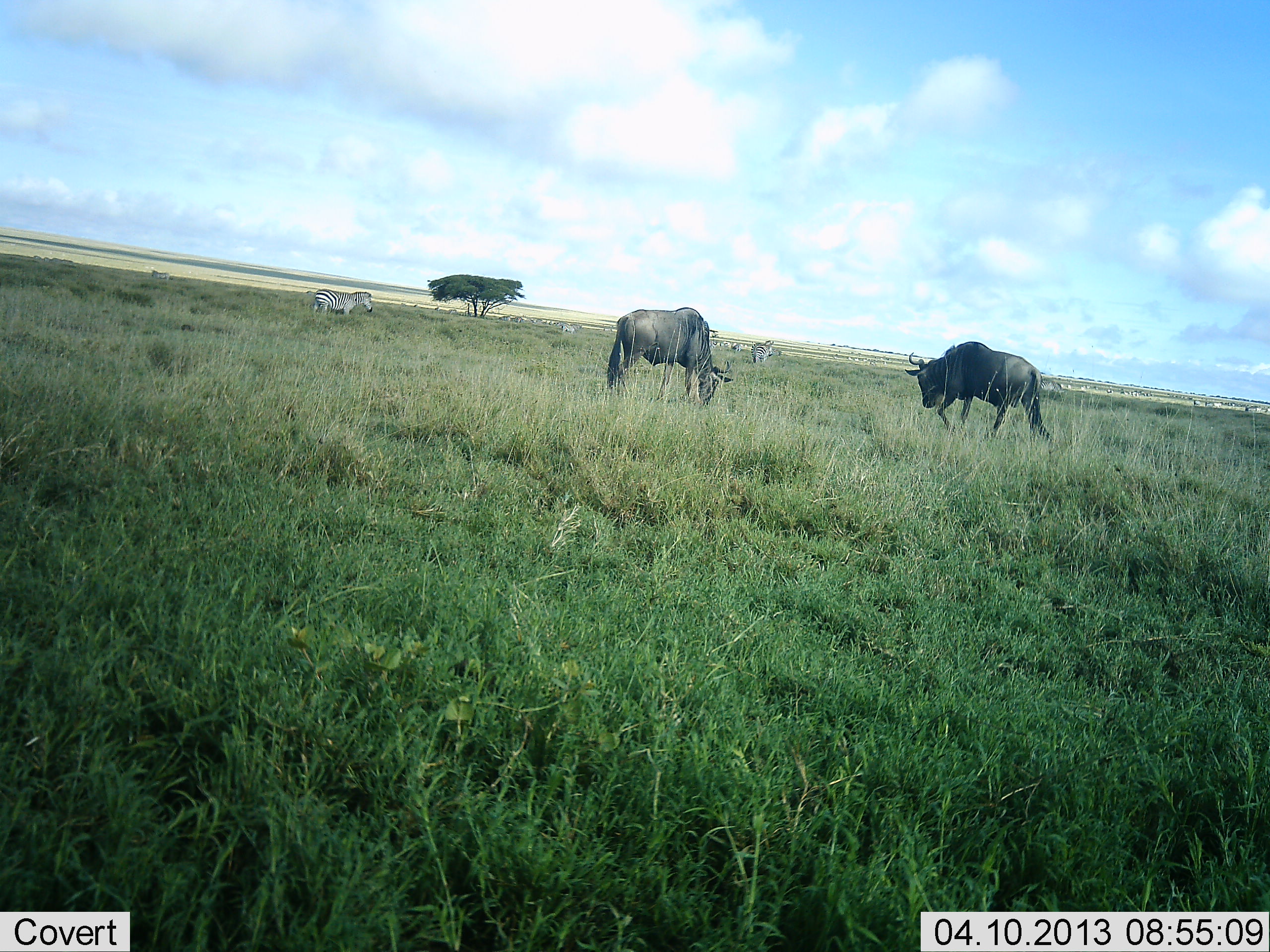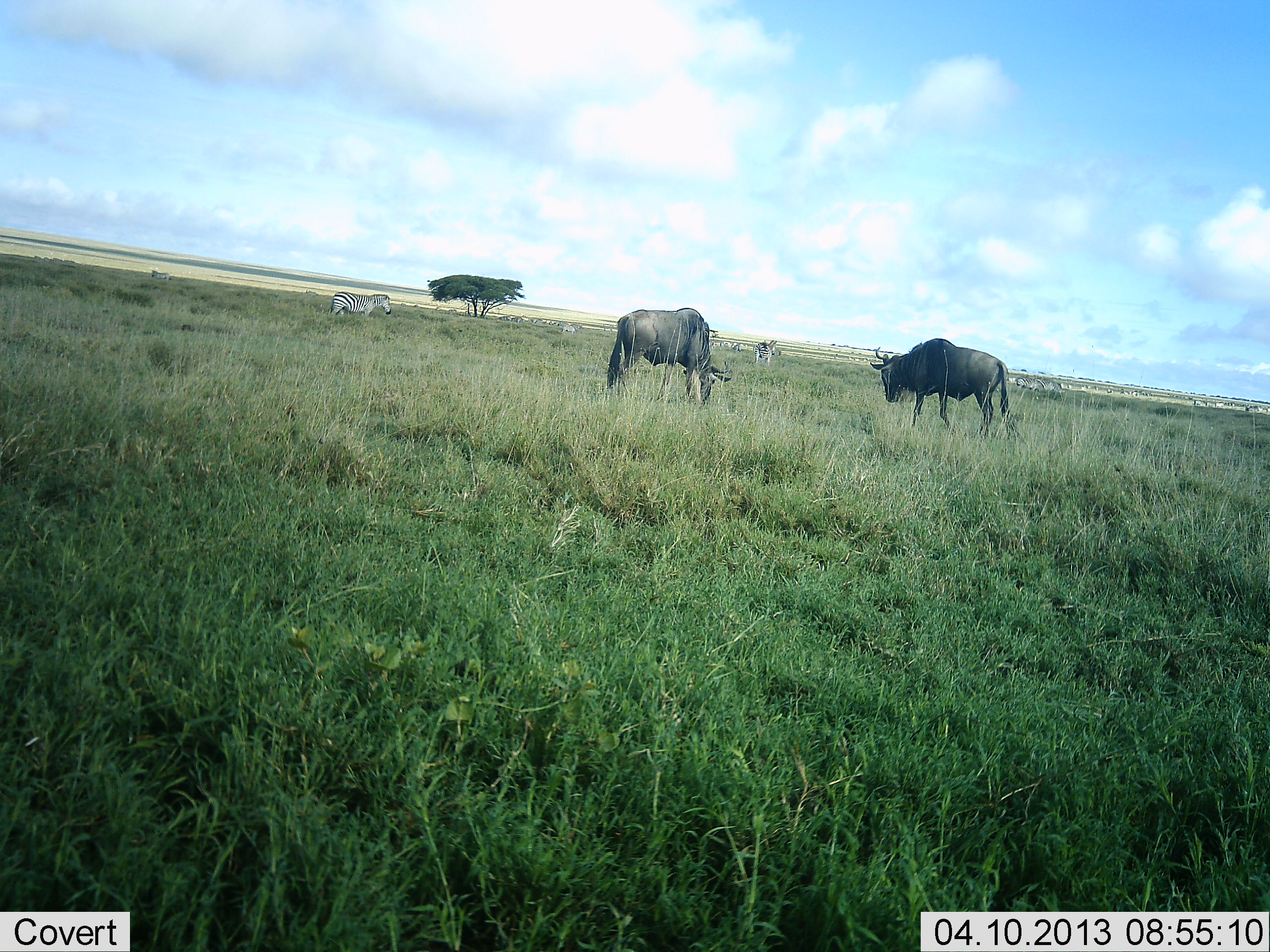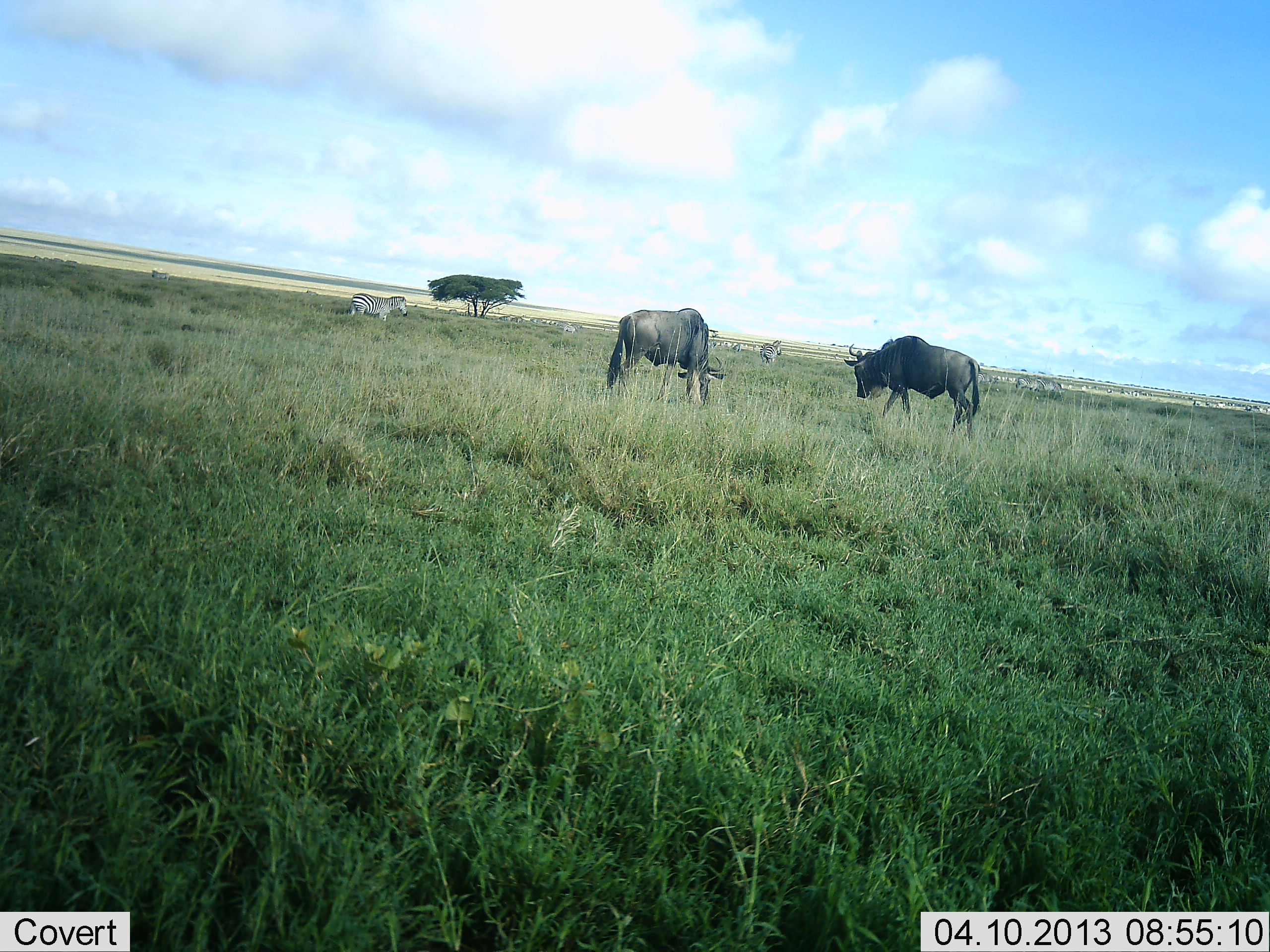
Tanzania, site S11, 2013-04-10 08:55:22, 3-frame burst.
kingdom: Animalia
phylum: Chordata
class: Mammalia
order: Artiodactyla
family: Bovidae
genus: Connochaetes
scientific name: Connochaetes taurinus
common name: blue wildebeest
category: wildebeest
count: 2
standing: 39%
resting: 0%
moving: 50%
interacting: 0%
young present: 0%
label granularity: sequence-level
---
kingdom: Animalia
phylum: Chordata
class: Mammalia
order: Perissodactyla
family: Equidae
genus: Equus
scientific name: Equus quagga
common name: plains zebra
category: zebra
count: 3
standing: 67%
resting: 0%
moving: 61%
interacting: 0%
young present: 0%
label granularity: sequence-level